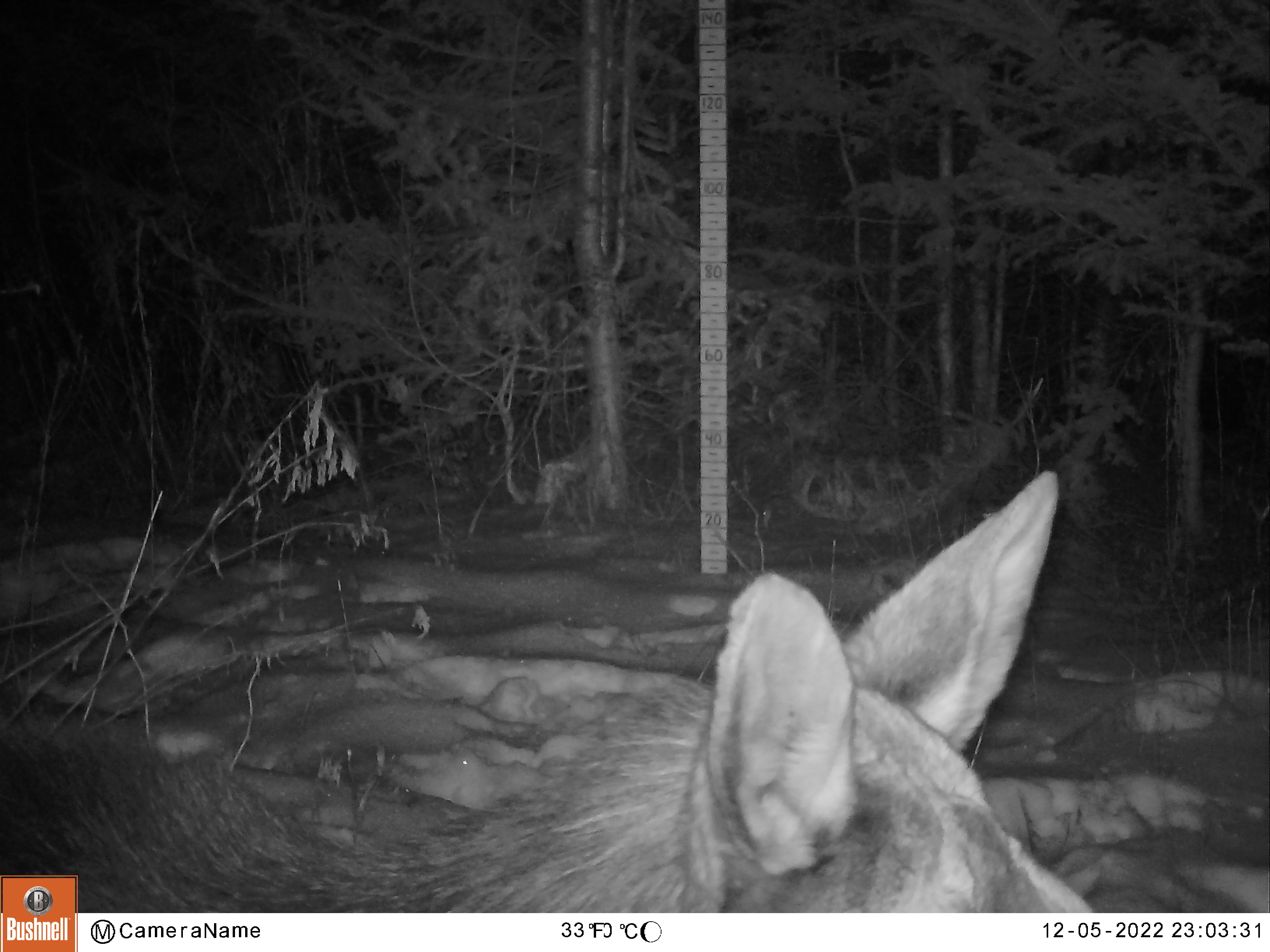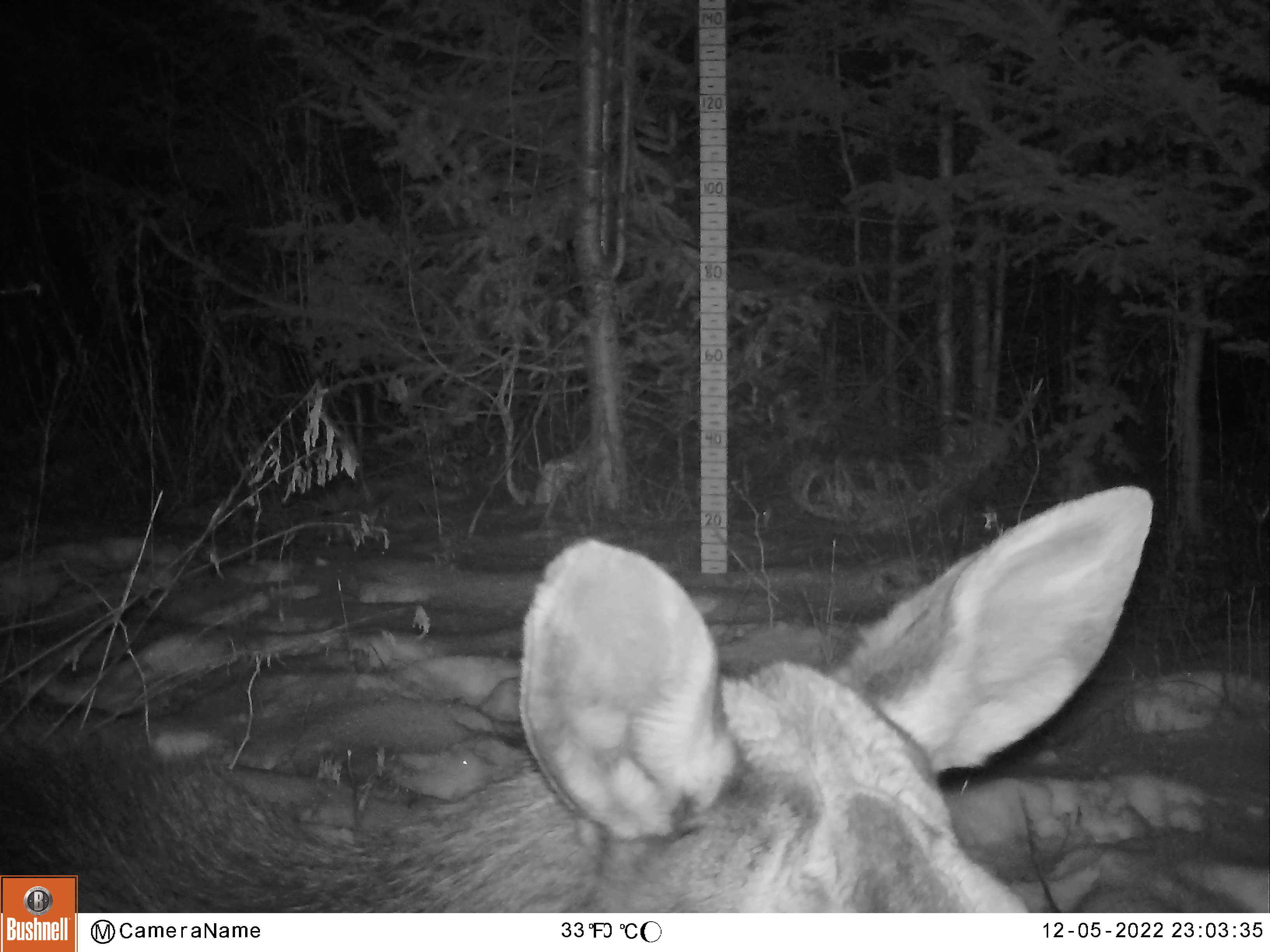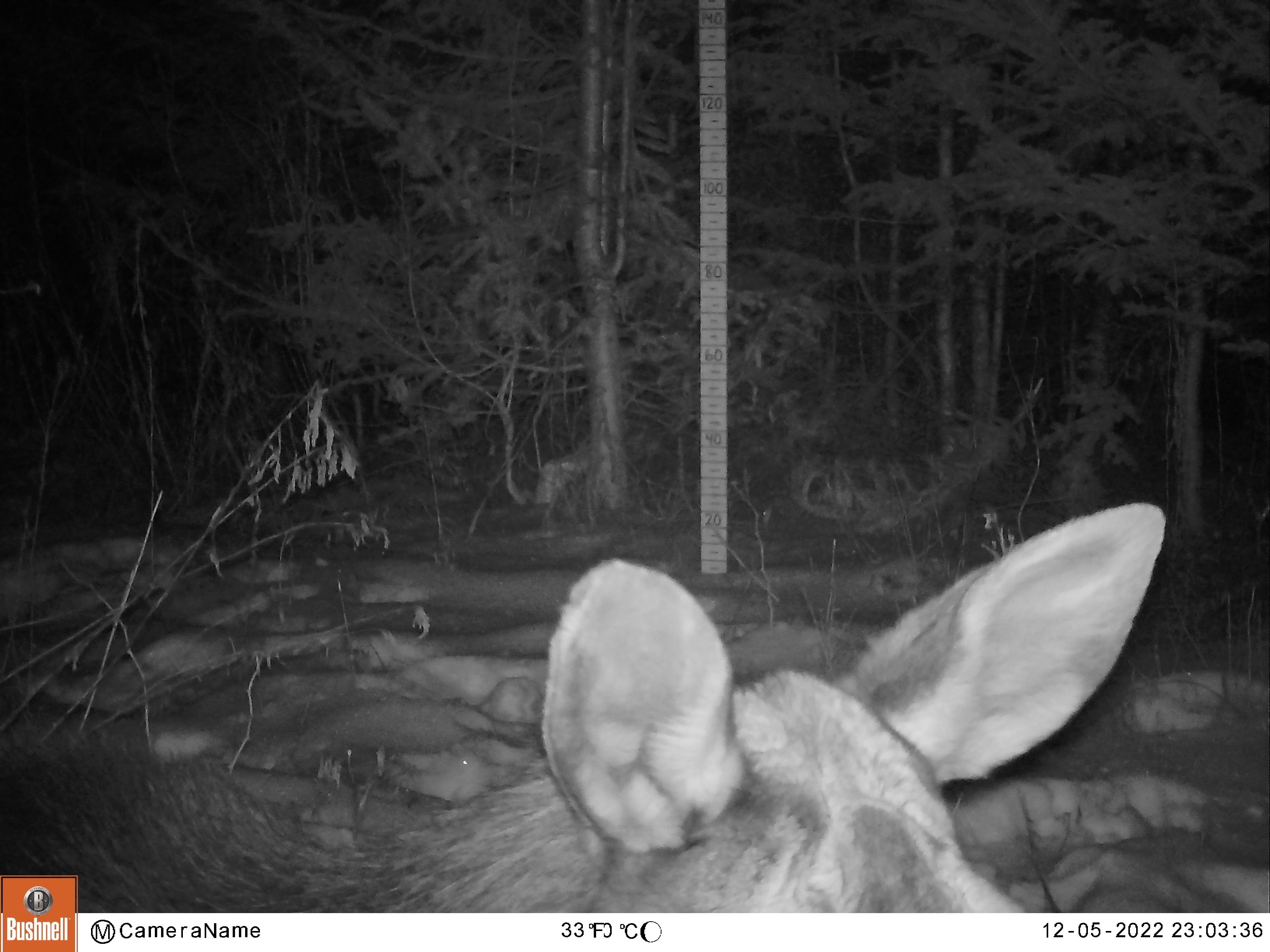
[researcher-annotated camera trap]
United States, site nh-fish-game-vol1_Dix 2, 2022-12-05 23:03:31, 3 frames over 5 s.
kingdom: Animalia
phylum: Chordata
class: Mammalia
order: Artiodactyla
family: Cervidae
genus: Alces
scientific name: Alces alces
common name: moose